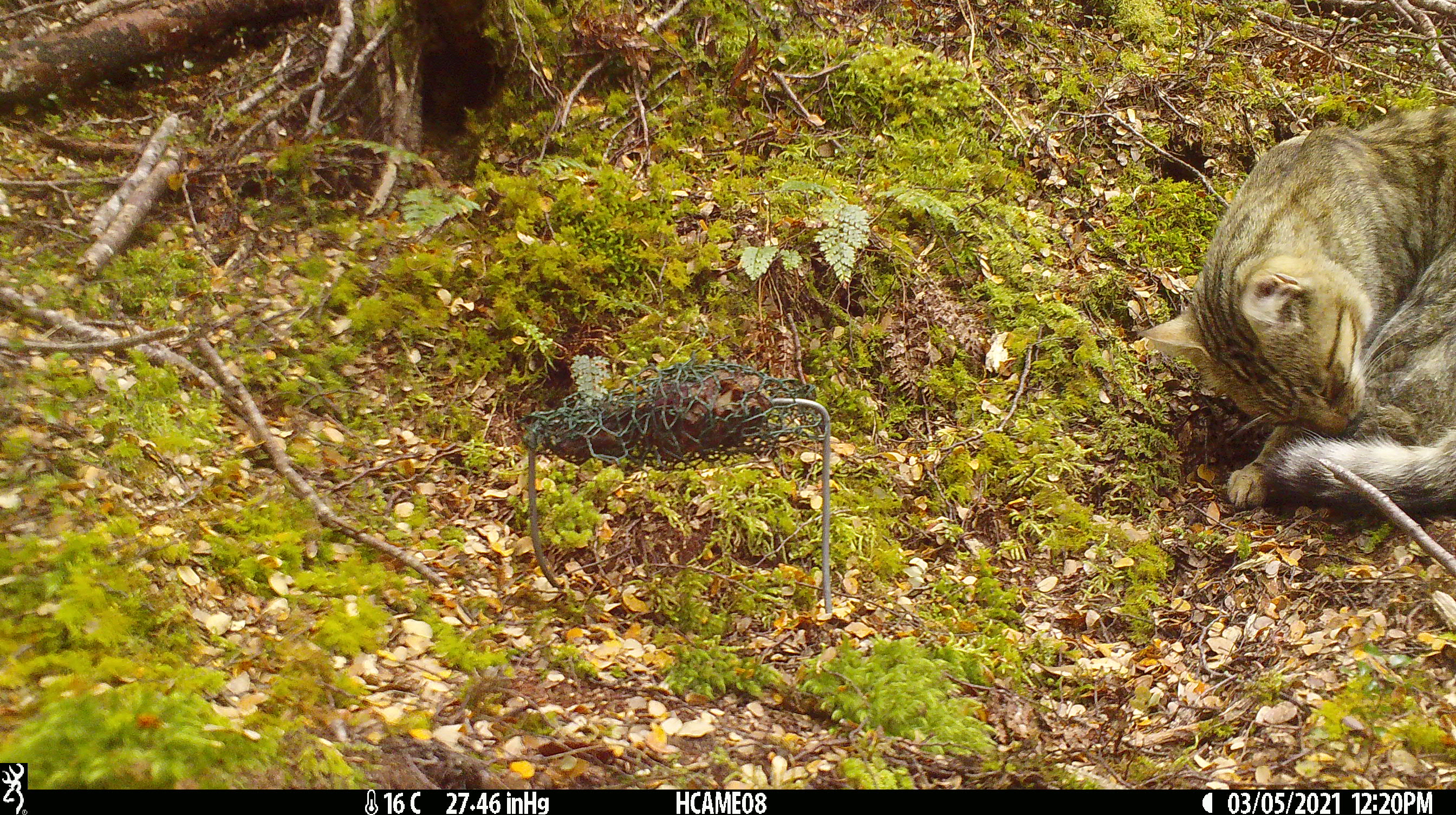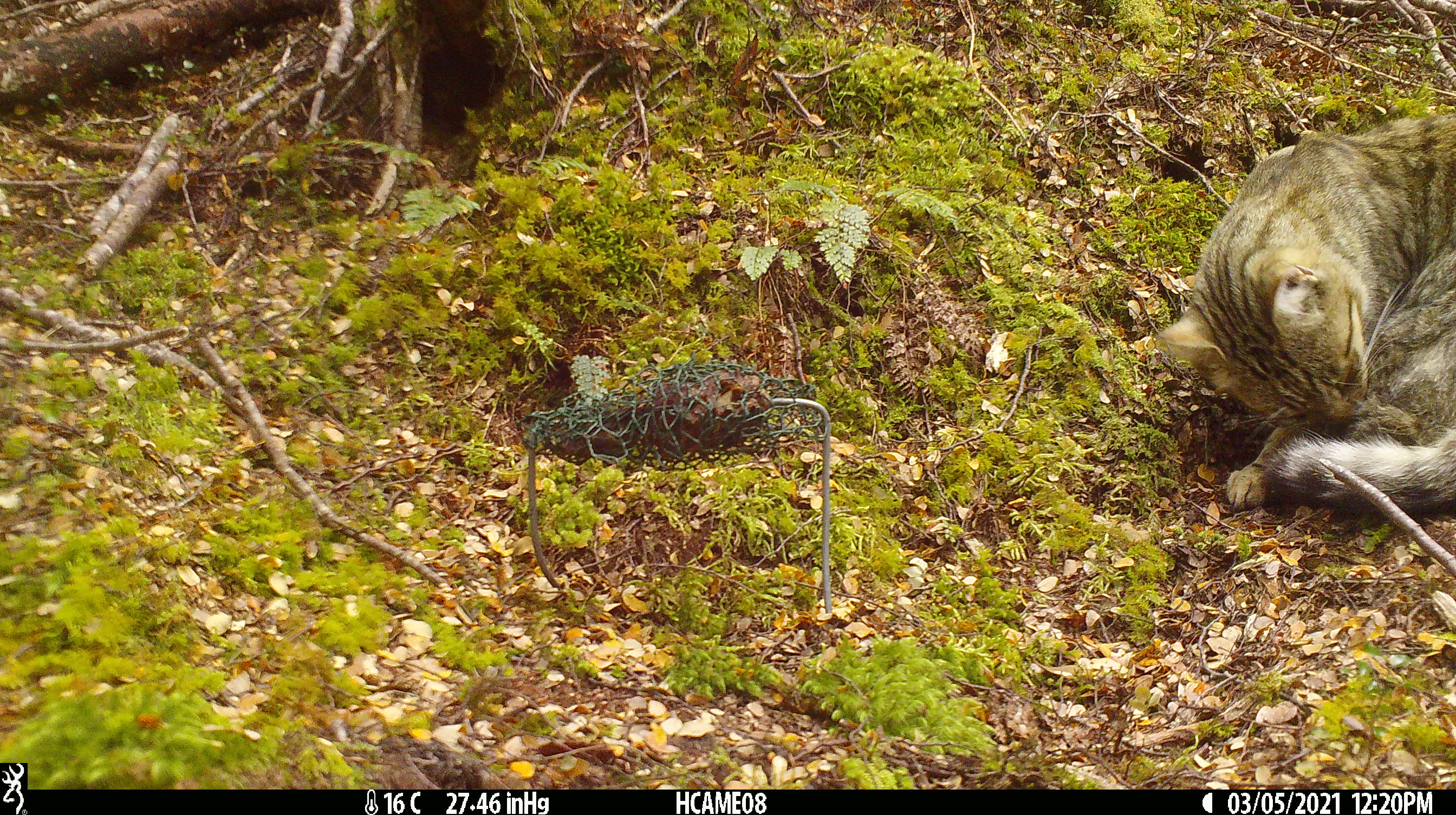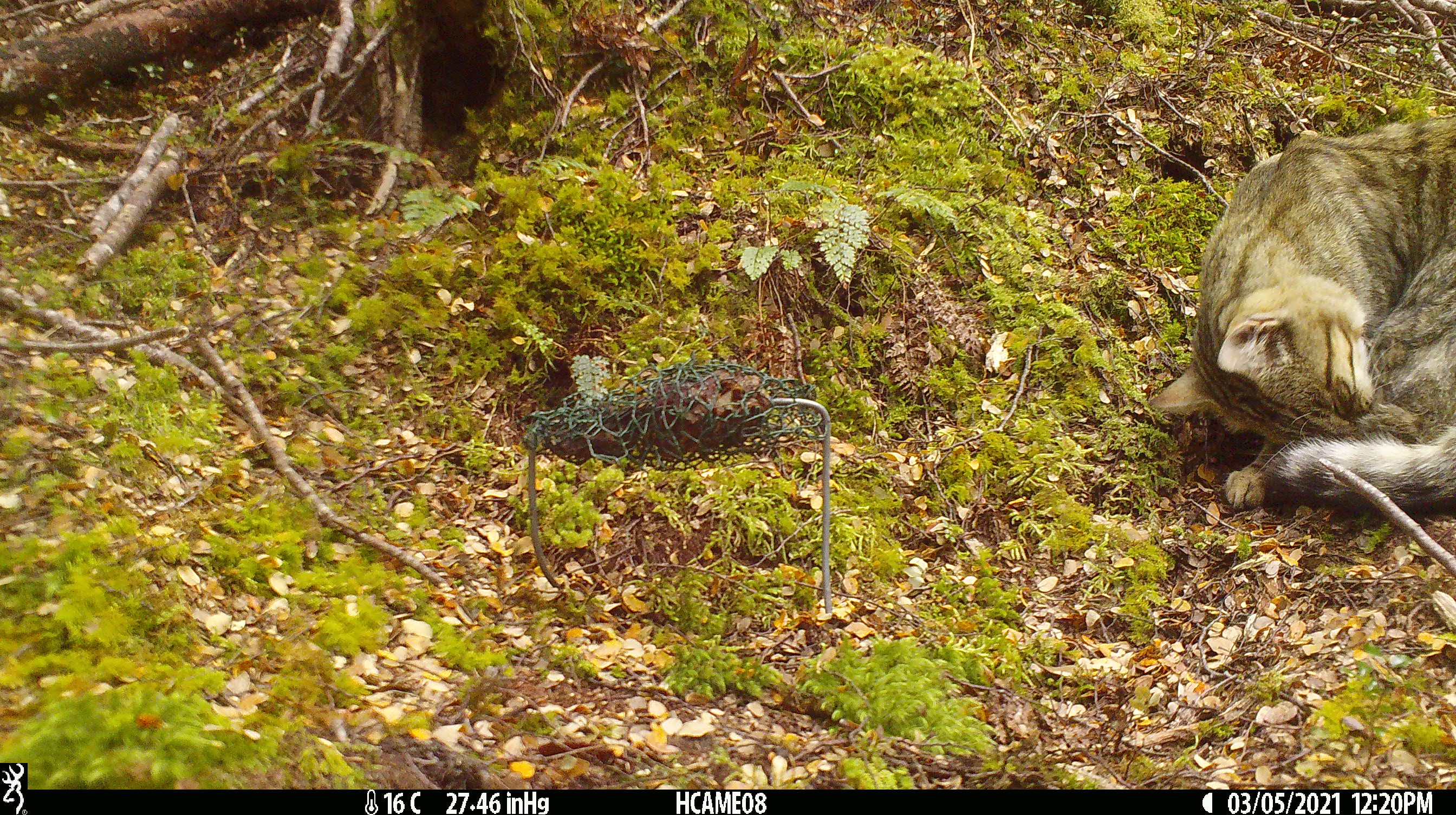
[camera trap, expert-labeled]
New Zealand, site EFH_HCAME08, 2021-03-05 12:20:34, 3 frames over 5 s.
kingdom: Animalia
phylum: Chordata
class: Mammalia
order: Carnivora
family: Felidae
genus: Felis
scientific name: Felis catus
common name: domestic cat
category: cat